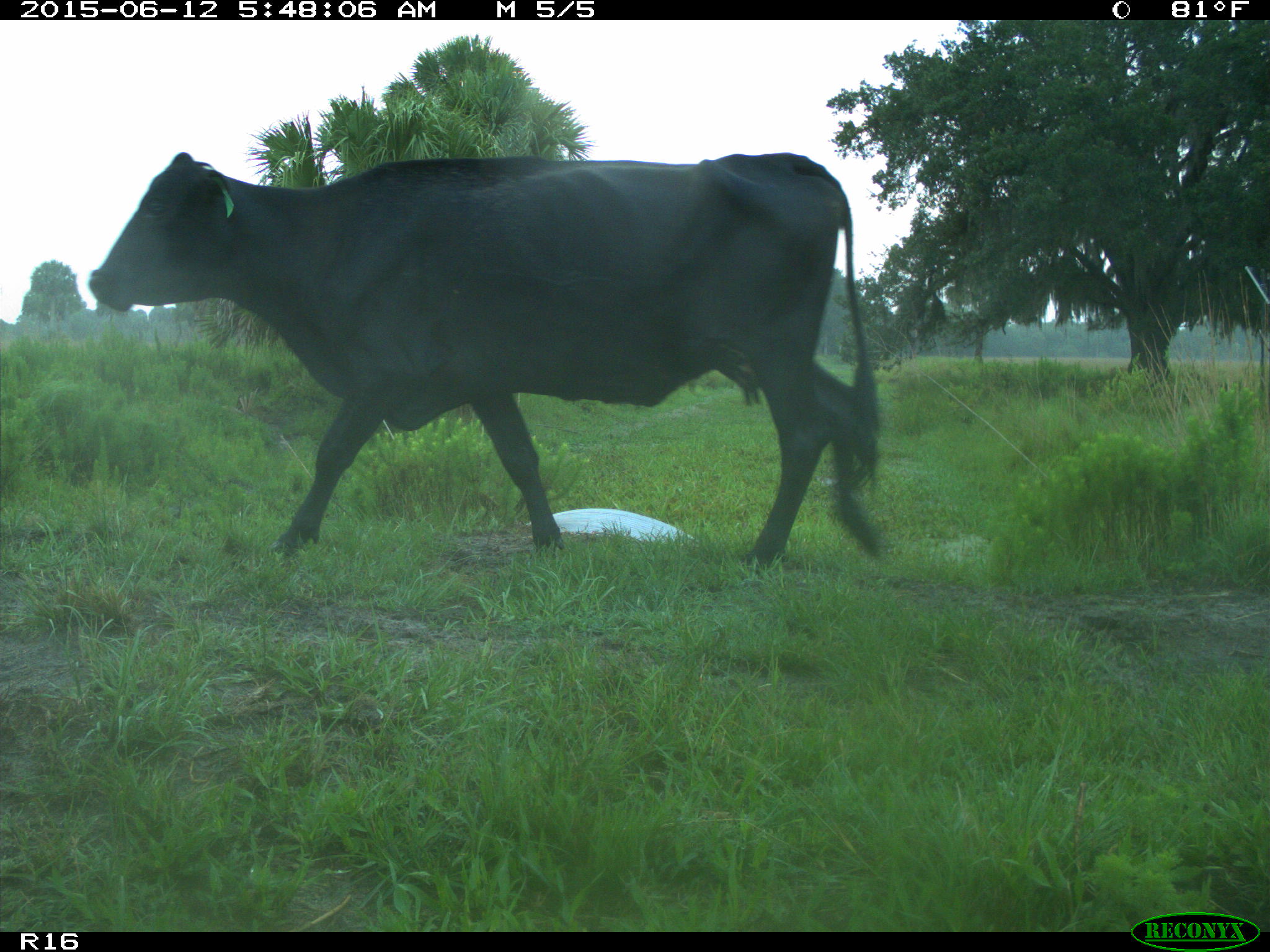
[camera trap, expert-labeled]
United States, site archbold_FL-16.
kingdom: Animalia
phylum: Chordata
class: Mammalia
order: Artiodactyla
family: Bovidae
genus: Bos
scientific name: Bos taurus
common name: domestic cow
Bos taurus (domestic cow).